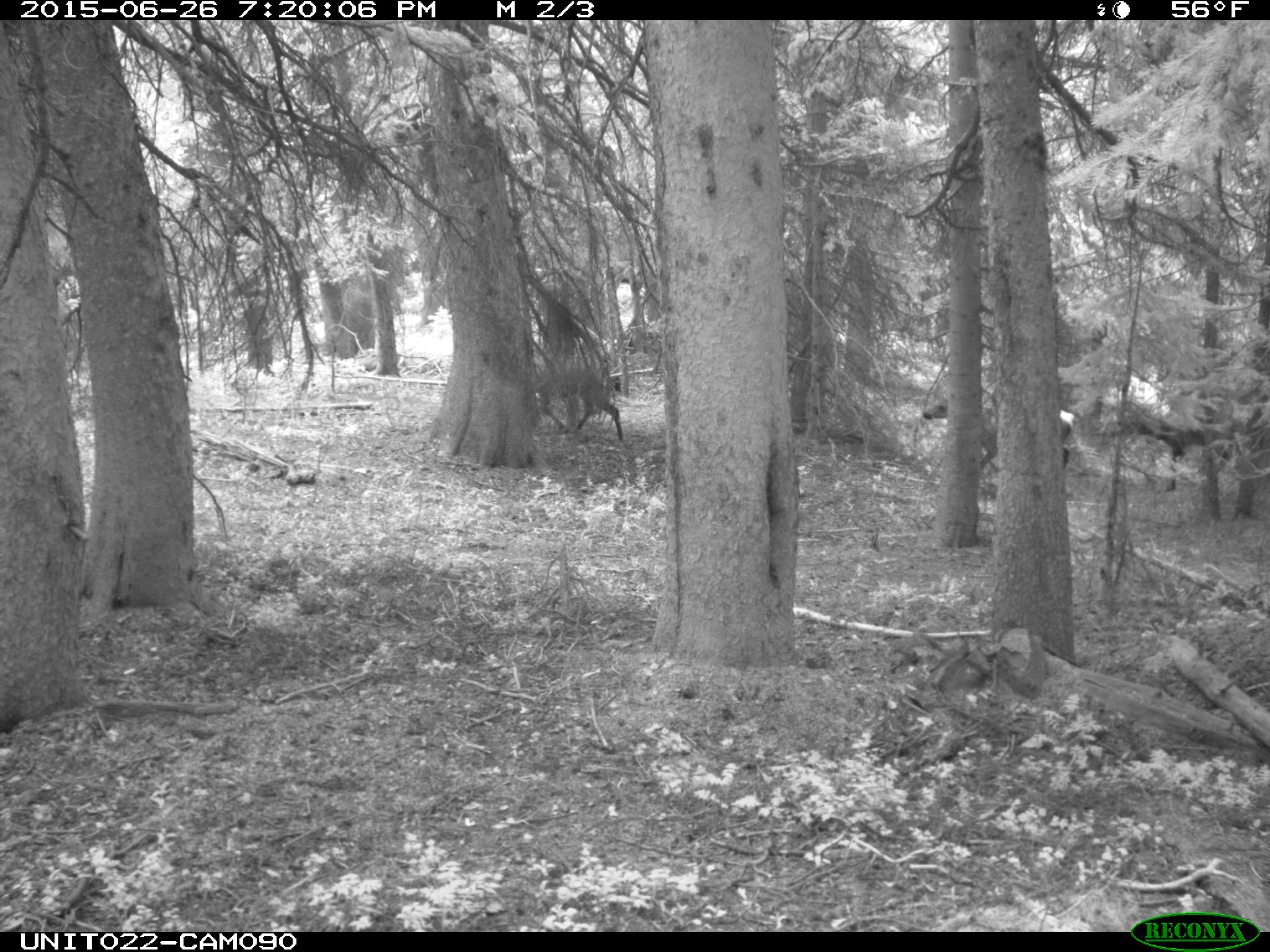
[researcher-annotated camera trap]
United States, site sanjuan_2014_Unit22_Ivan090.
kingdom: Animalia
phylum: Chordata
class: Mammalia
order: Artiodactyla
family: Cervidae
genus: Cervus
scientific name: Cervus elaphus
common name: red deer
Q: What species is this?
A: Cervus elaphus (red deer).